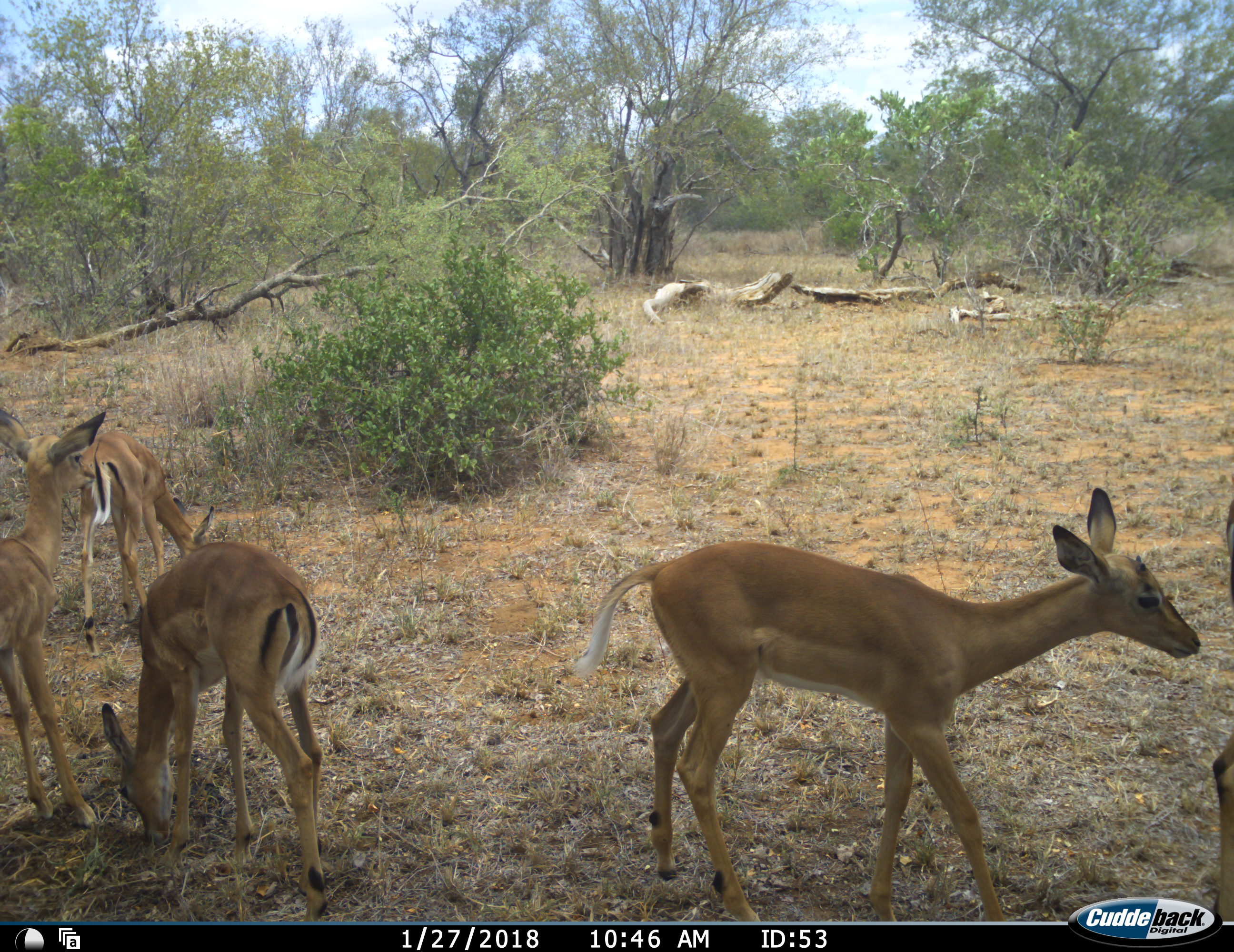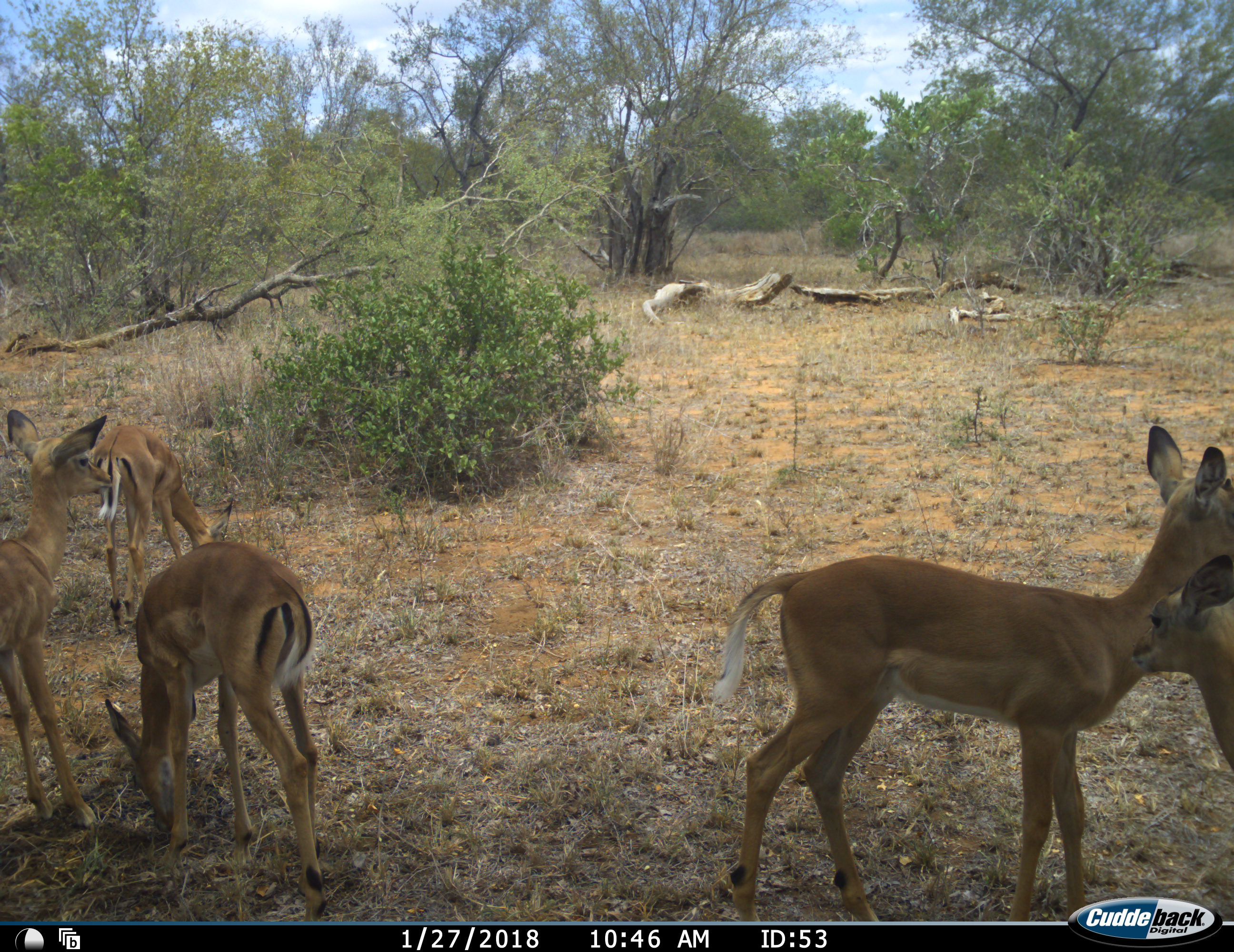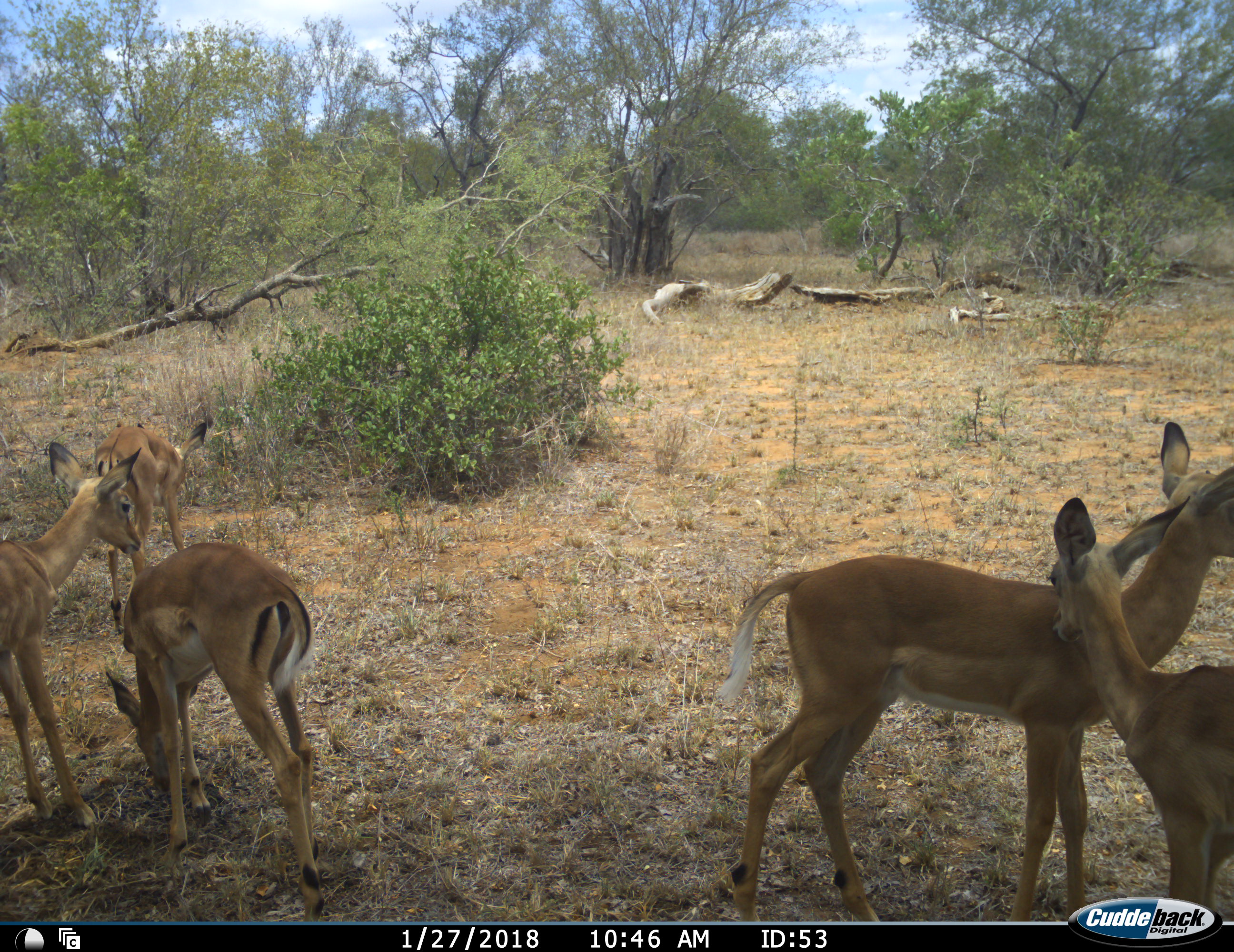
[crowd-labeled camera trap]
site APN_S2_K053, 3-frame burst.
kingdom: Animalia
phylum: Chordata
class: Mammalia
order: Artiodactyla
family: Bovidae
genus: Aepyceros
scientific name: Aepyceros melampus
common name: impala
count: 5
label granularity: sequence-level